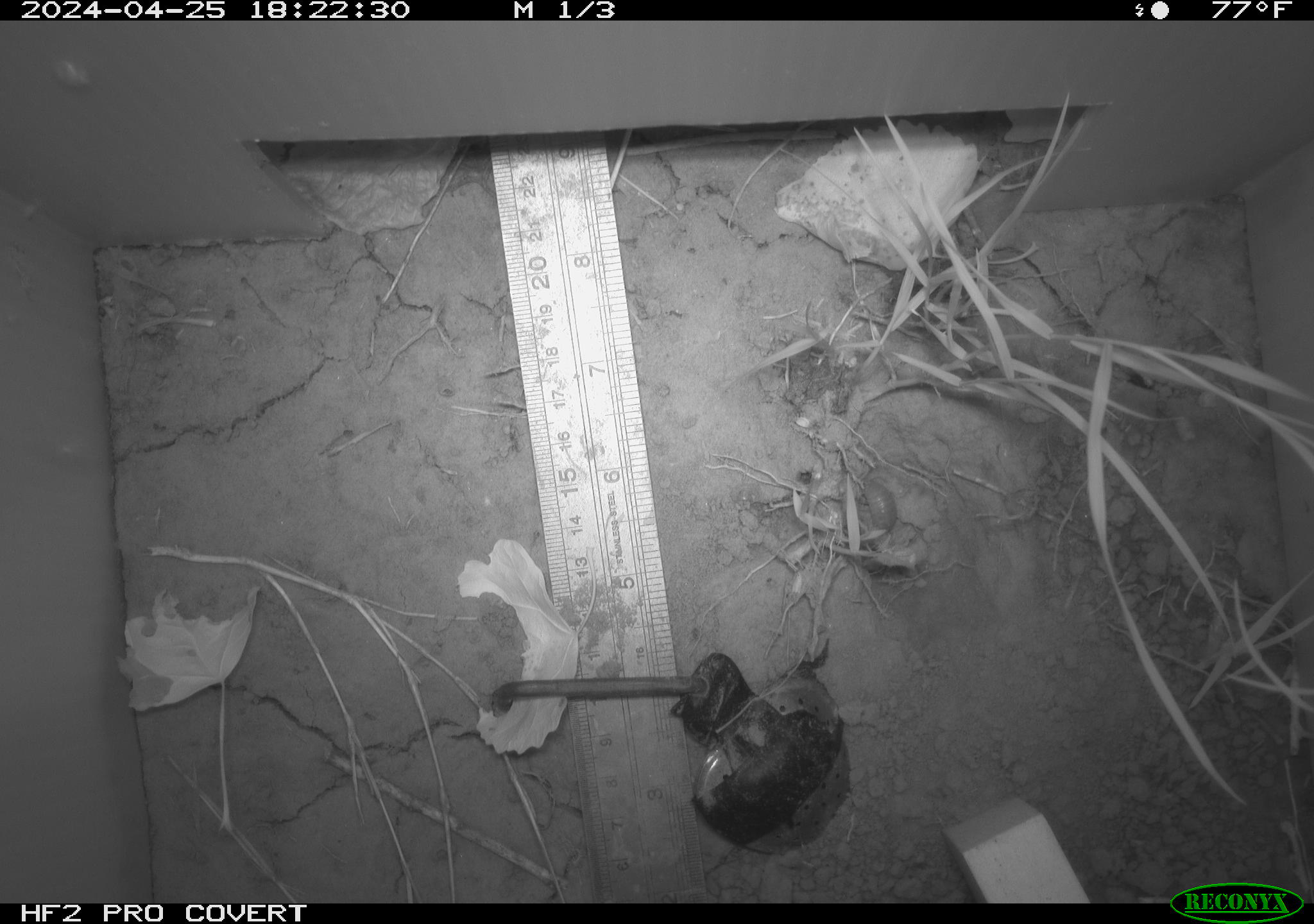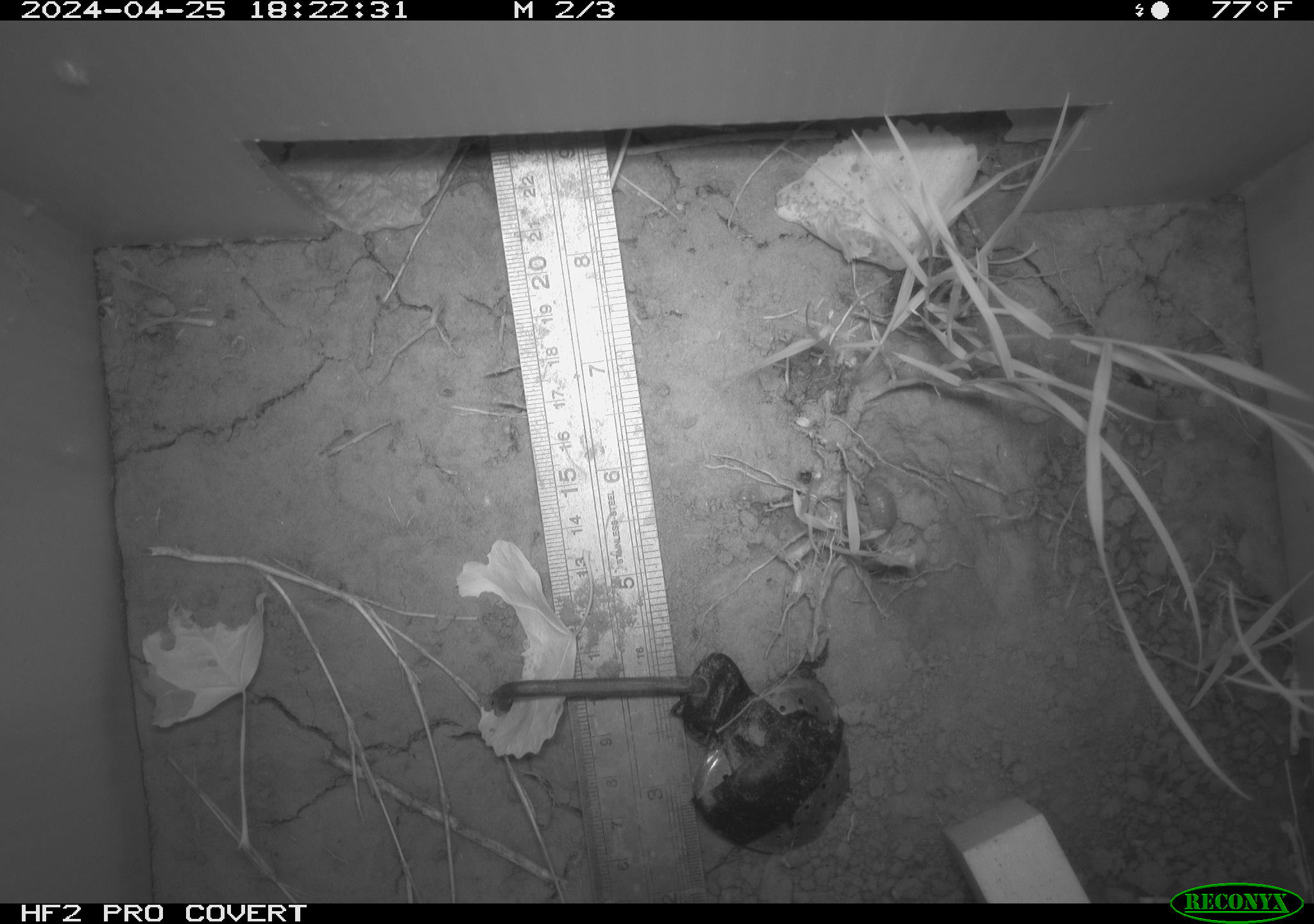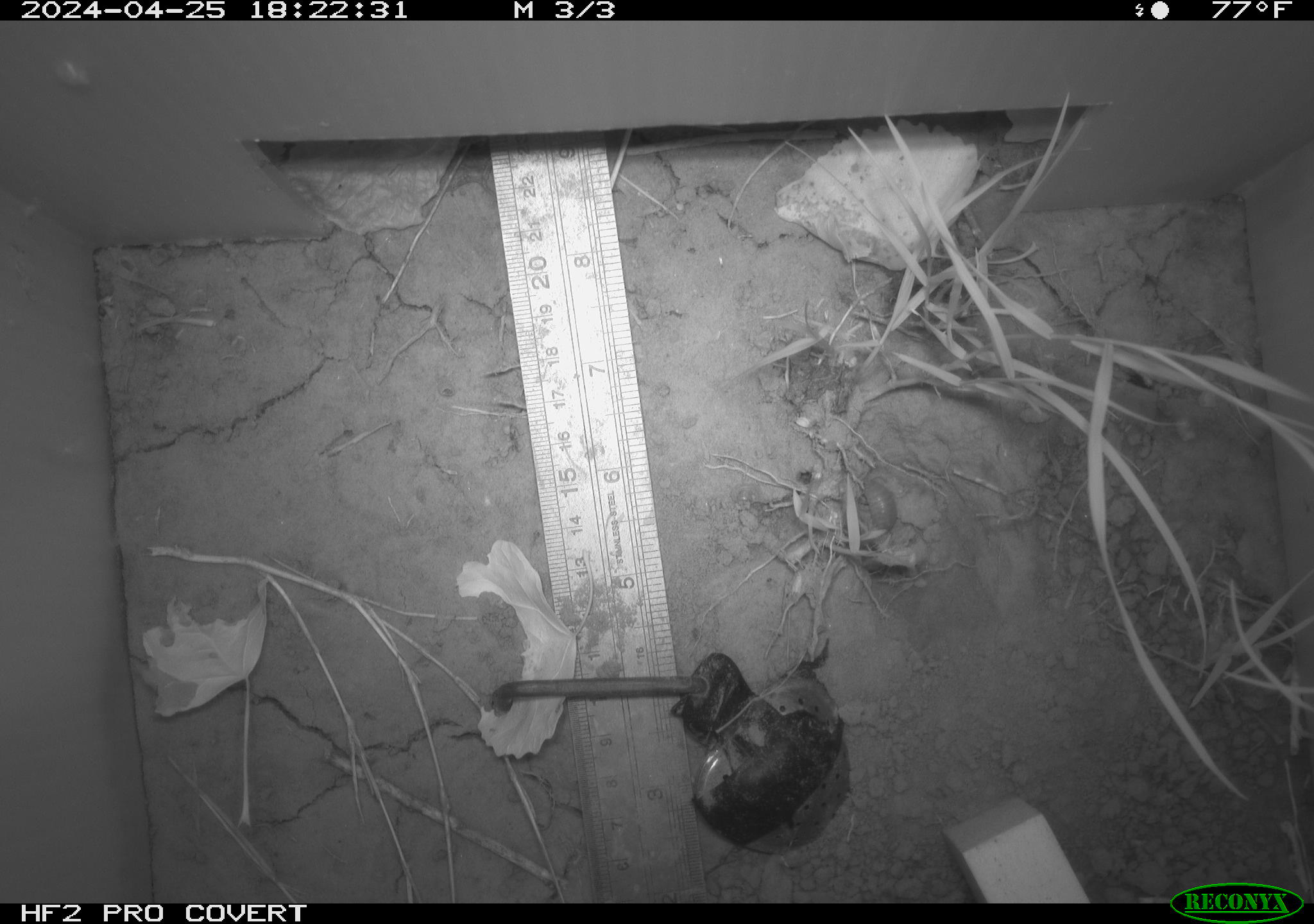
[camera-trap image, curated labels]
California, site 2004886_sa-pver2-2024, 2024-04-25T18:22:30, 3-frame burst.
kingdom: Animalia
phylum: Arthropoda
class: Malacostraca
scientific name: Malacostraca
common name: amphipods, crabs, isopods, krill, lobsters and shrimps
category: malacostracan